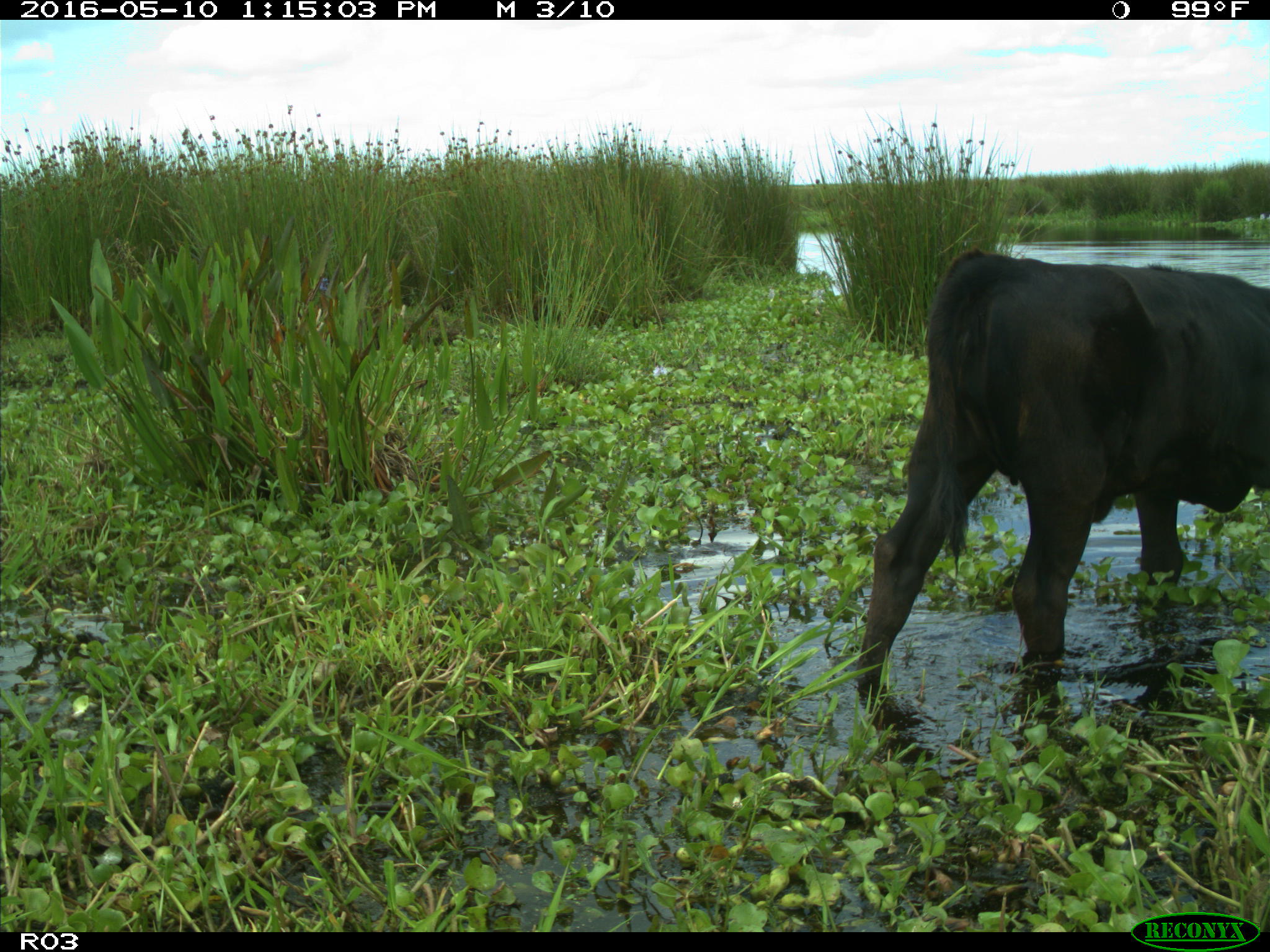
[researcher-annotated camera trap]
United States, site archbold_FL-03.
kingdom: Animalia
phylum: Chordata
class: Mammalia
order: Artiodactyla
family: Bovidae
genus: Bos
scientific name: Bos taurus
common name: domestic cow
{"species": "Bos taurus (domestic cow)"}